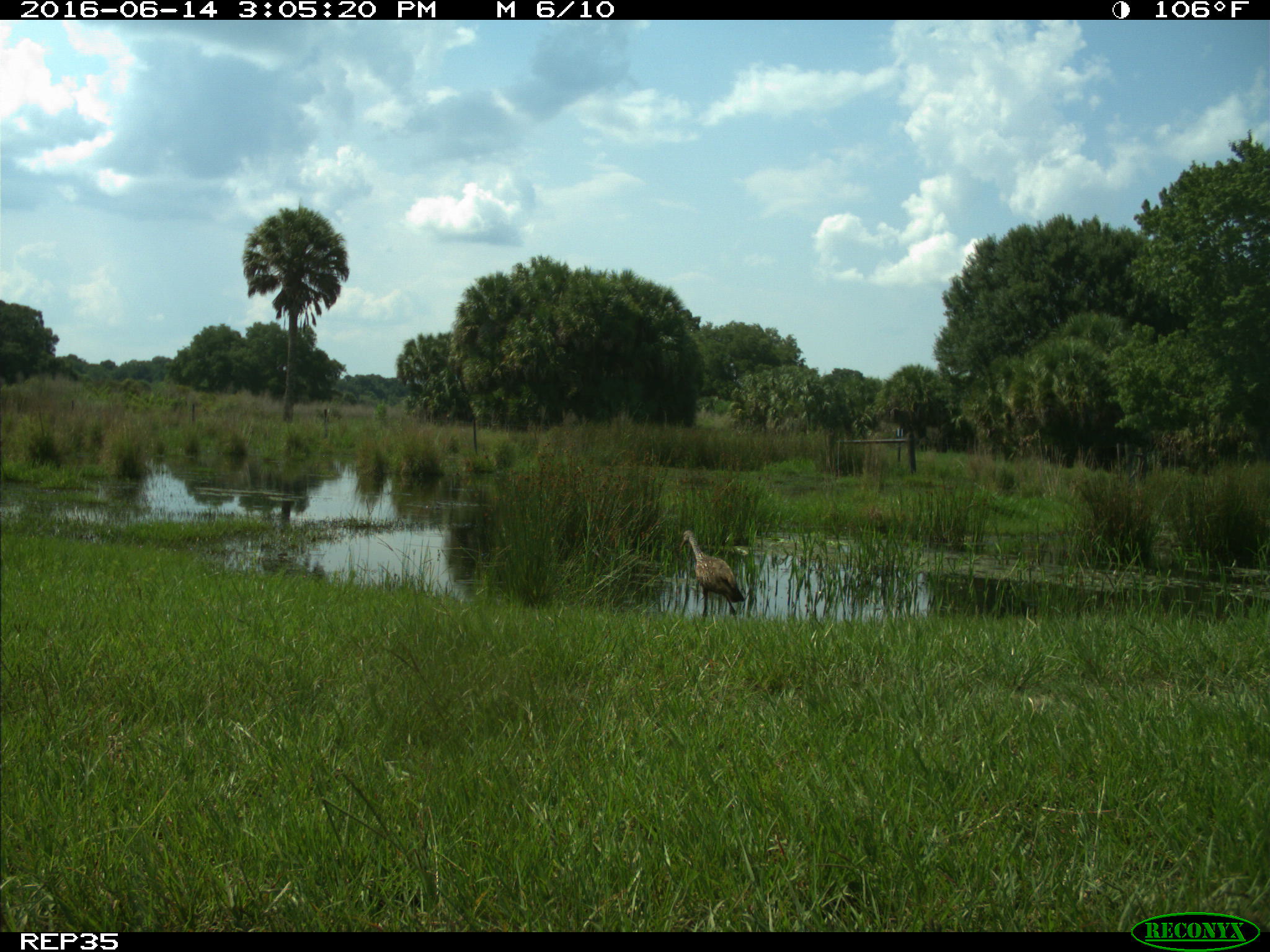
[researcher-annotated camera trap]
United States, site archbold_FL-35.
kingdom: Animalia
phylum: Chordata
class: Aves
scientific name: Aves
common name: birds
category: unidentified bird